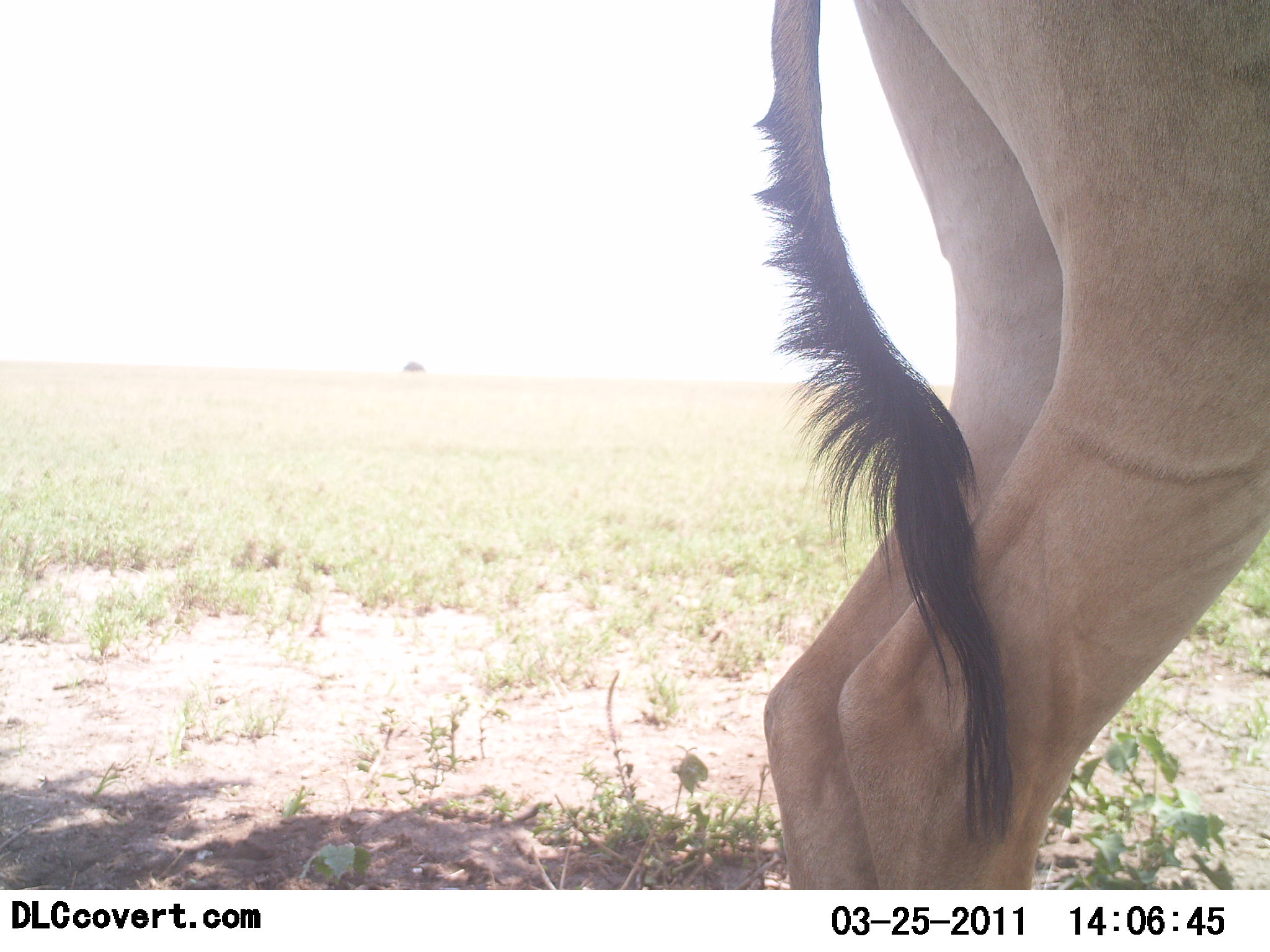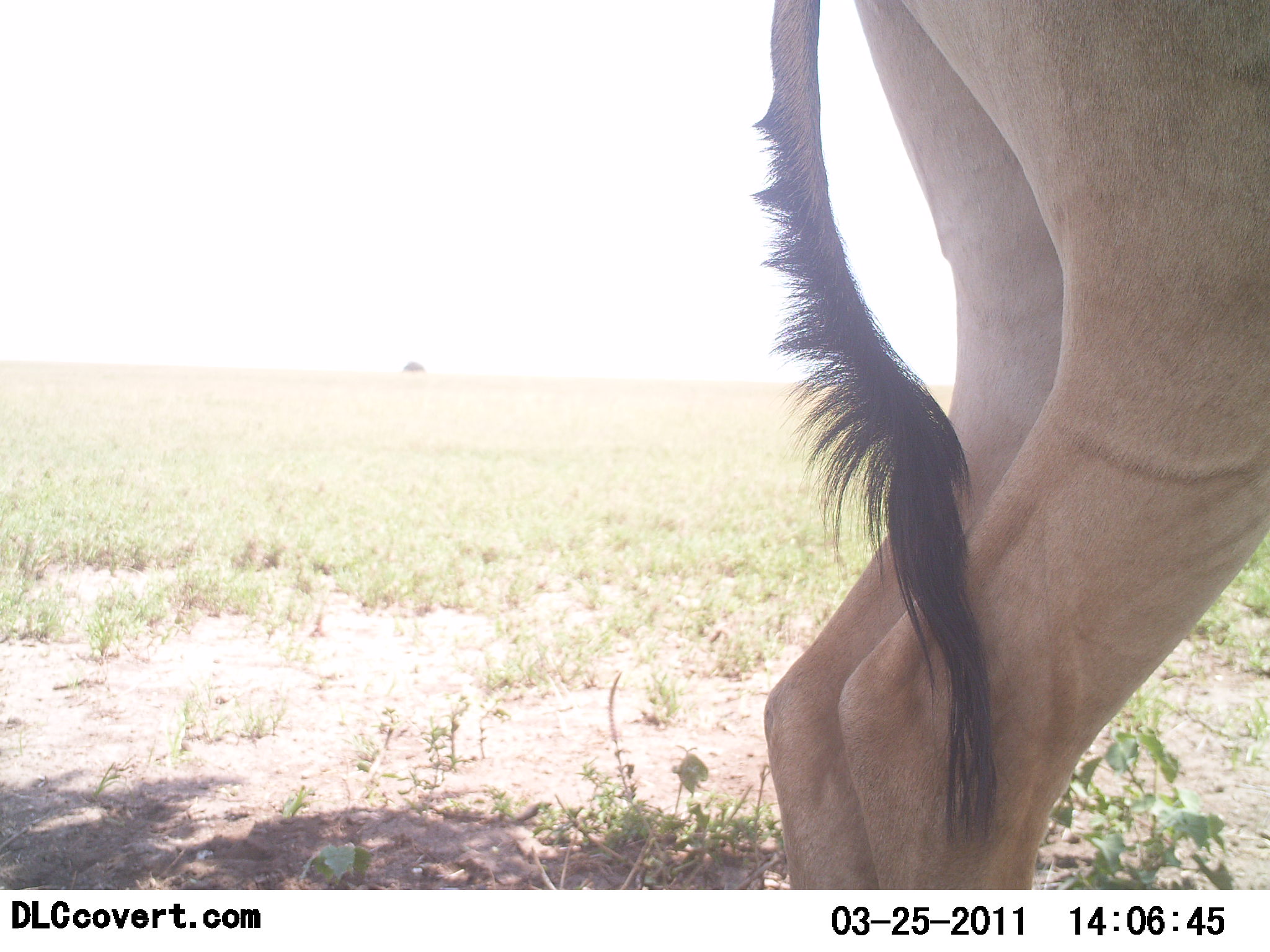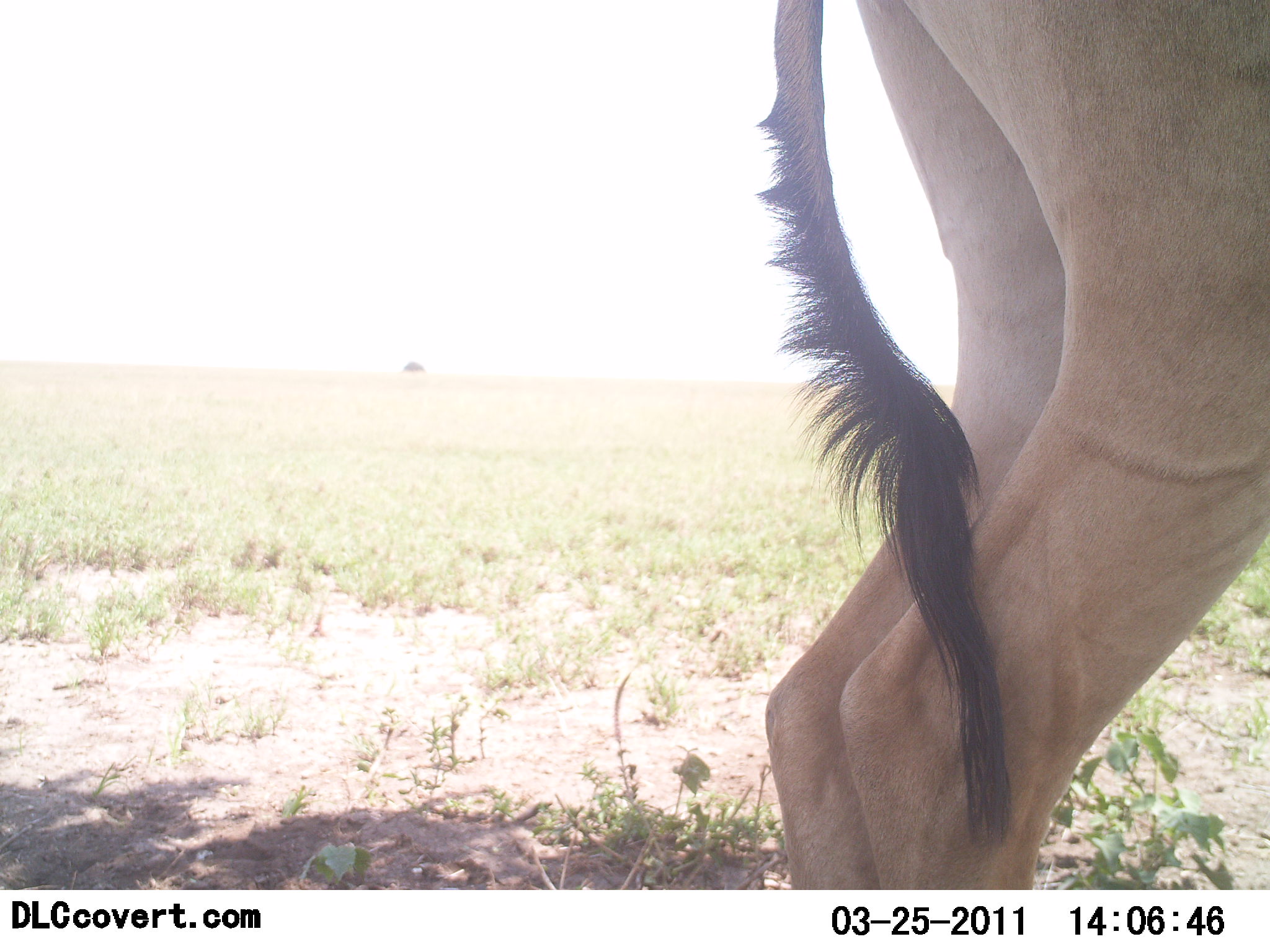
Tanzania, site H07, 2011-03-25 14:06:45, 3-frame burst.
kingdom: Animalia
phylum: Chordata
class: Mammalia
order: Artiodactyla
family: Bovidae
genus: Alcelaphus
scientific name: Alcelaphus buselaphus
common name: hartebeest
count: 1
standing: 100%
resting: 0%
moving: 0%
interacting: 0%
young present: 0%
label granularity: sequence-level